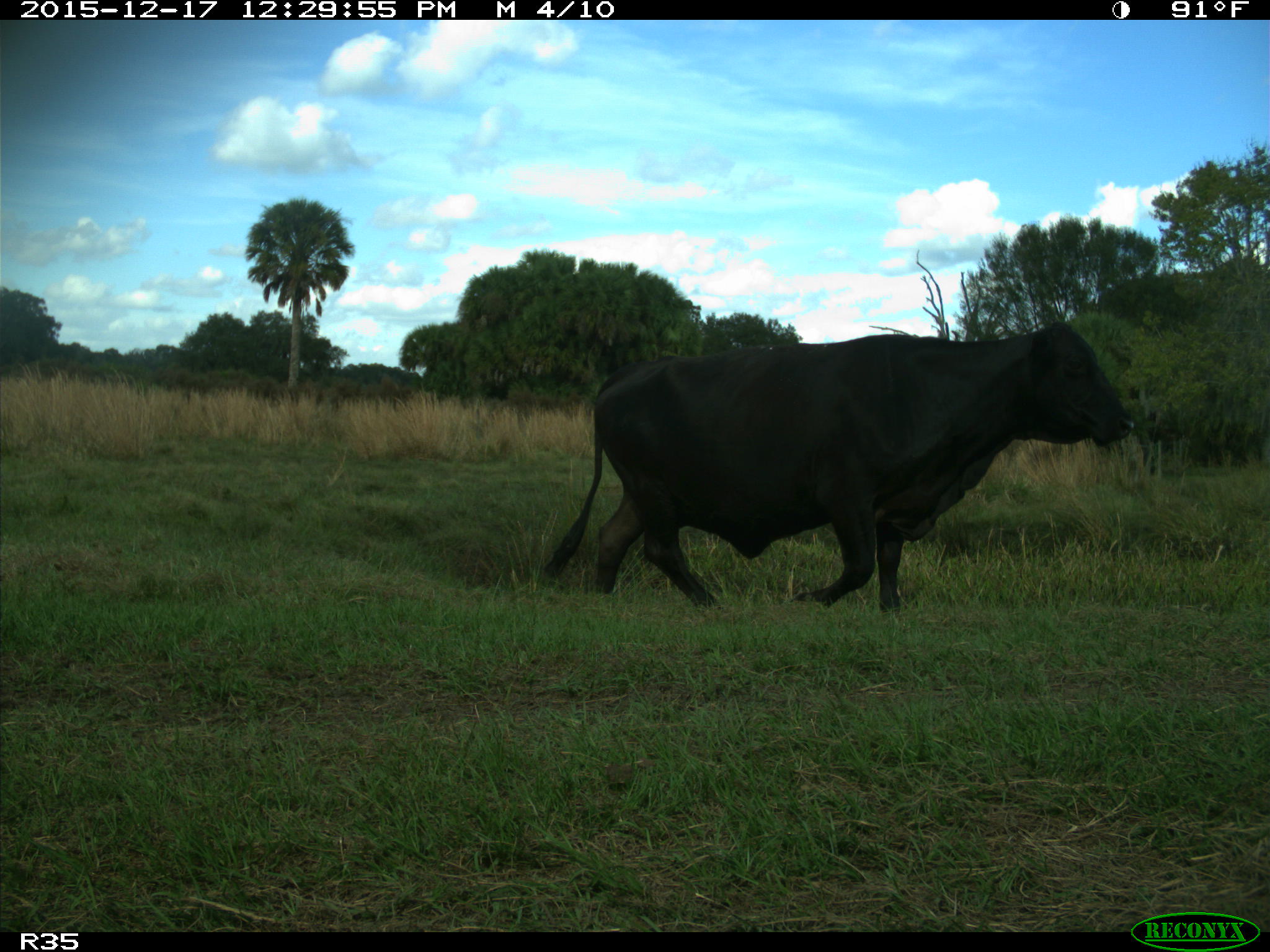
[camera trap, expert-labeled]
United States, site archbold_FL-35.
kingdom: Animalia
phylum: Chordata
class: Mammalia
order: Artiodactyla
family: Bovidae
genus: Bos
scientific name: Bos taurus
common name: domestic cow